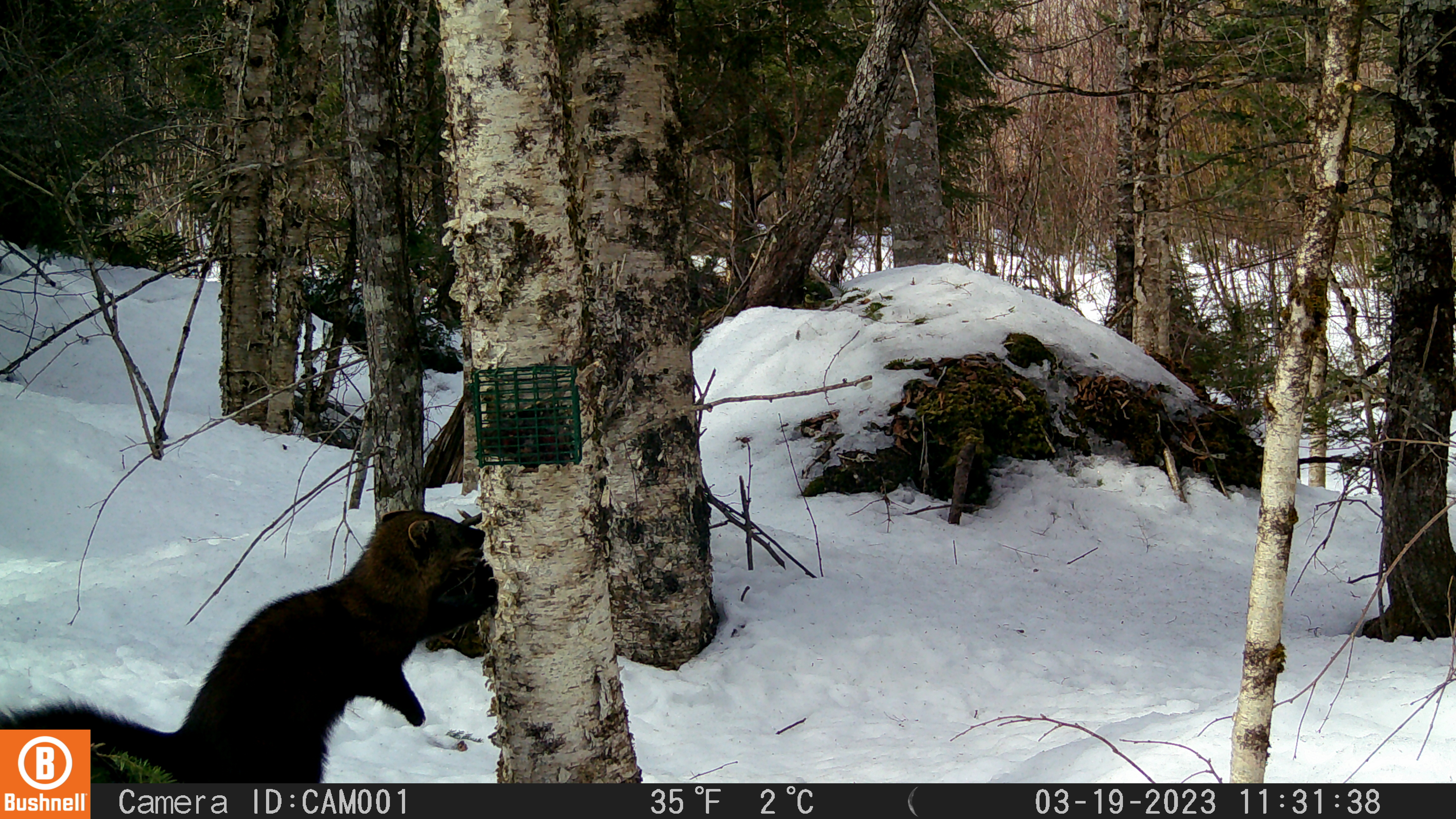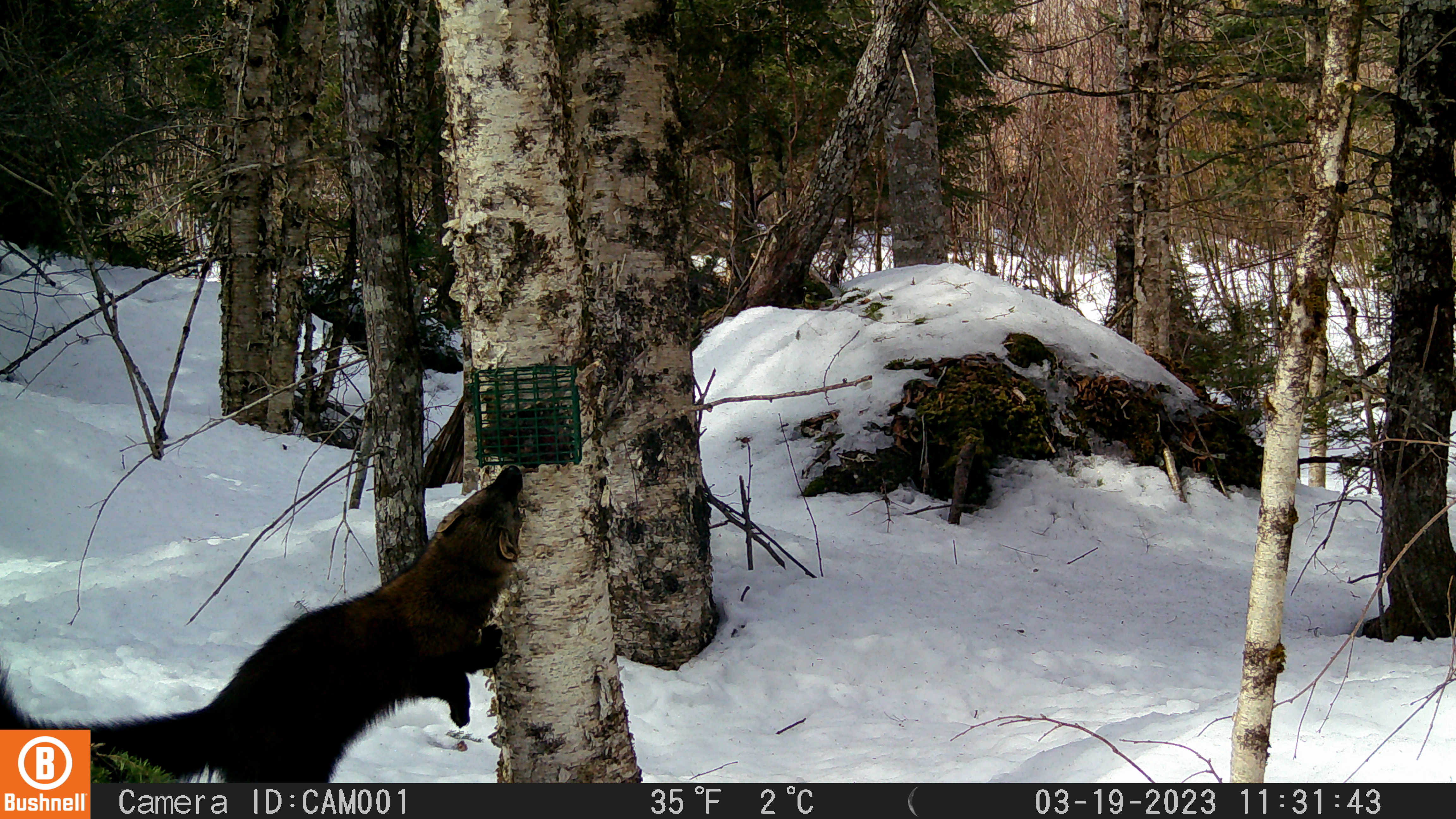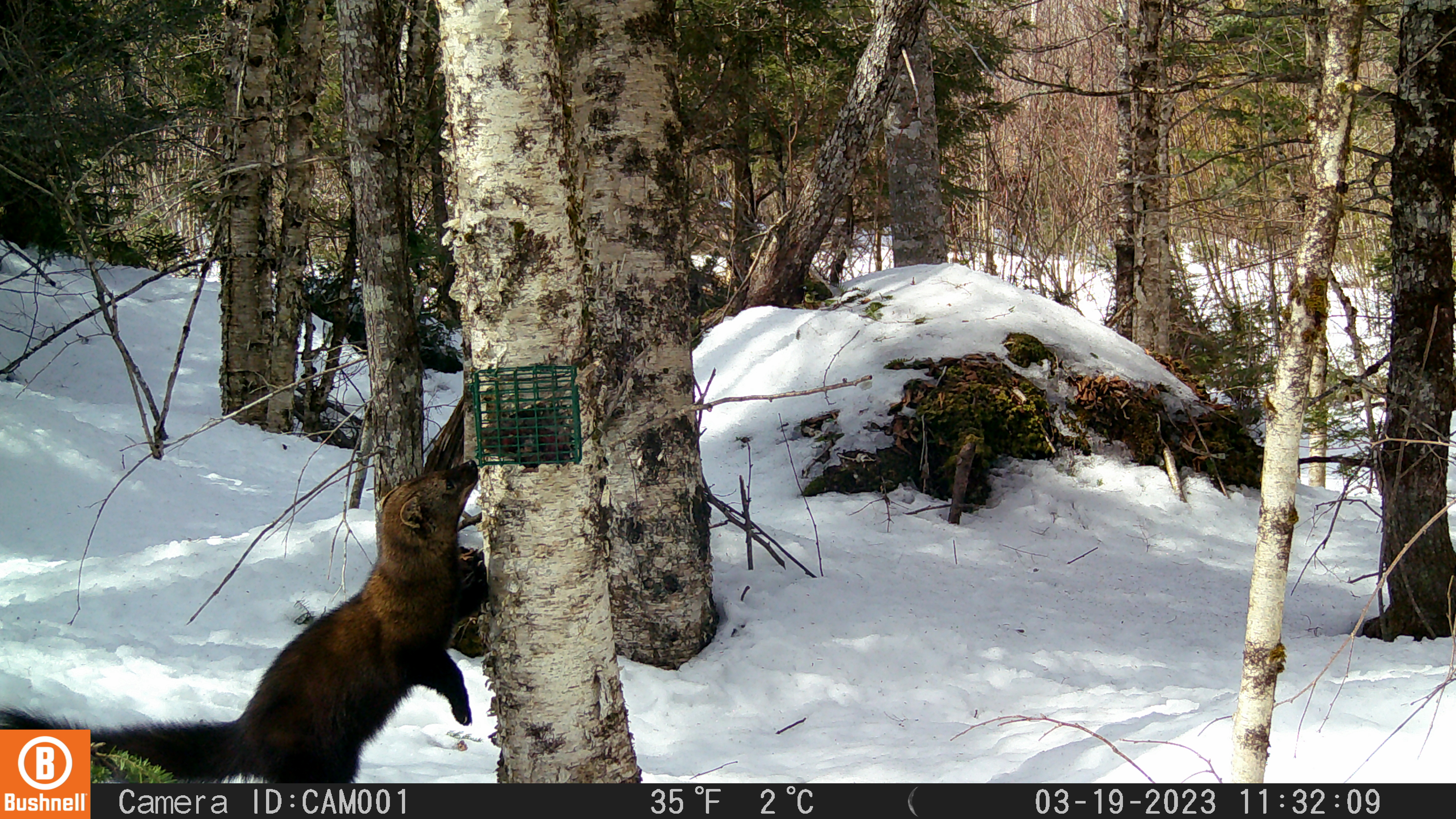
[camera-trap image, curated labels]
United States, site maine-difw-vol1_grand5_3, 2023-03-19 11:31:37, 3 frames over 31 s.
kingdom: Animalia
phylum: Chordata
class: Mammalia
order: Carnivora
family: Mustelidae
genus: Pekania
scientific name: Pekania pennanti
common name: fisher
Fisher (Pekania pennanti).